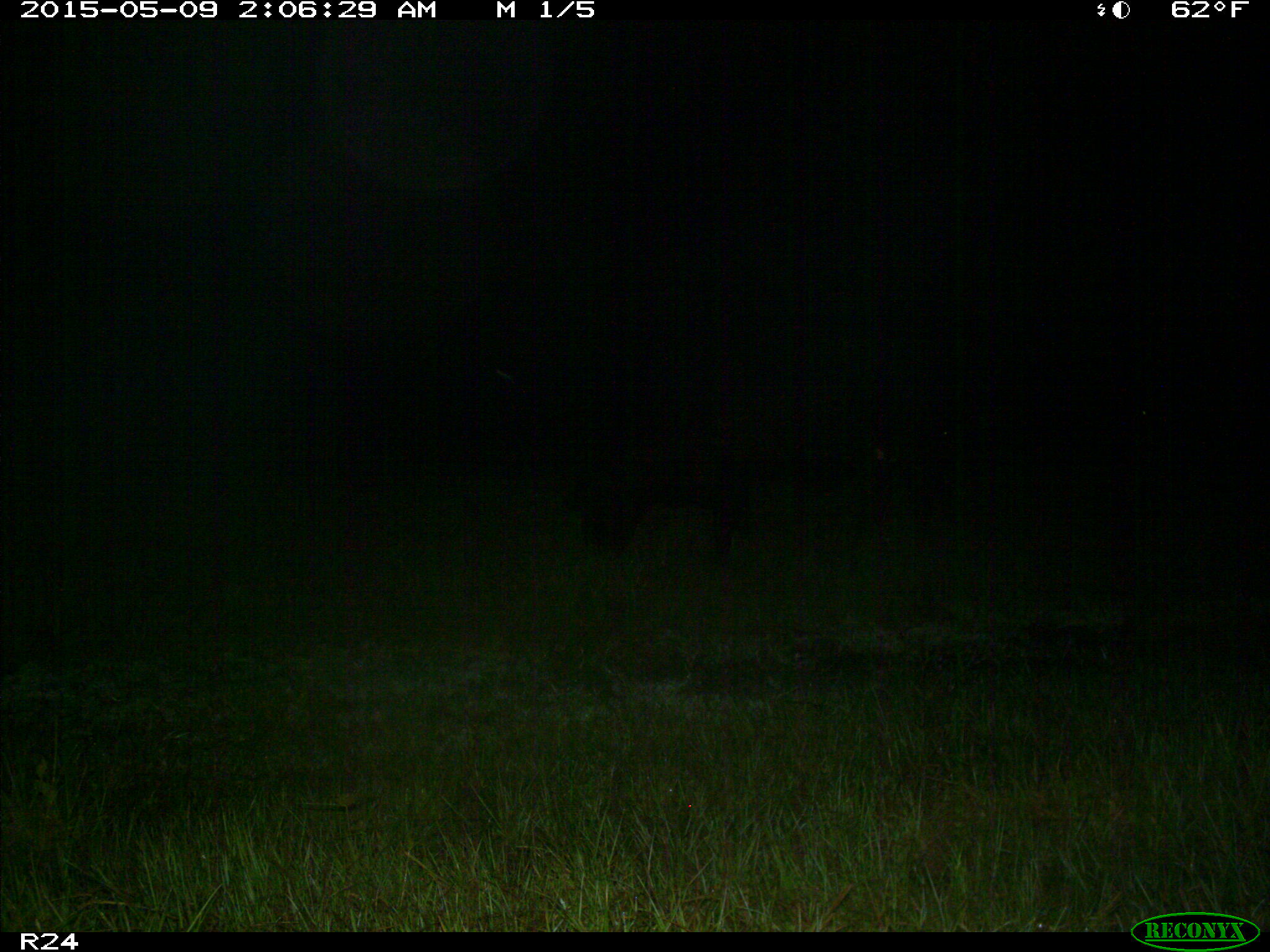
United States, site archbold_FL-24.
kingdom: Animalia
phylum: Chordata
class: Mammalia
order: Artiodactyla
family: Bovidae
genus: Bos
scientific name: Bos taurus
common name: domestic cow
Bos taurus (domestic cow).